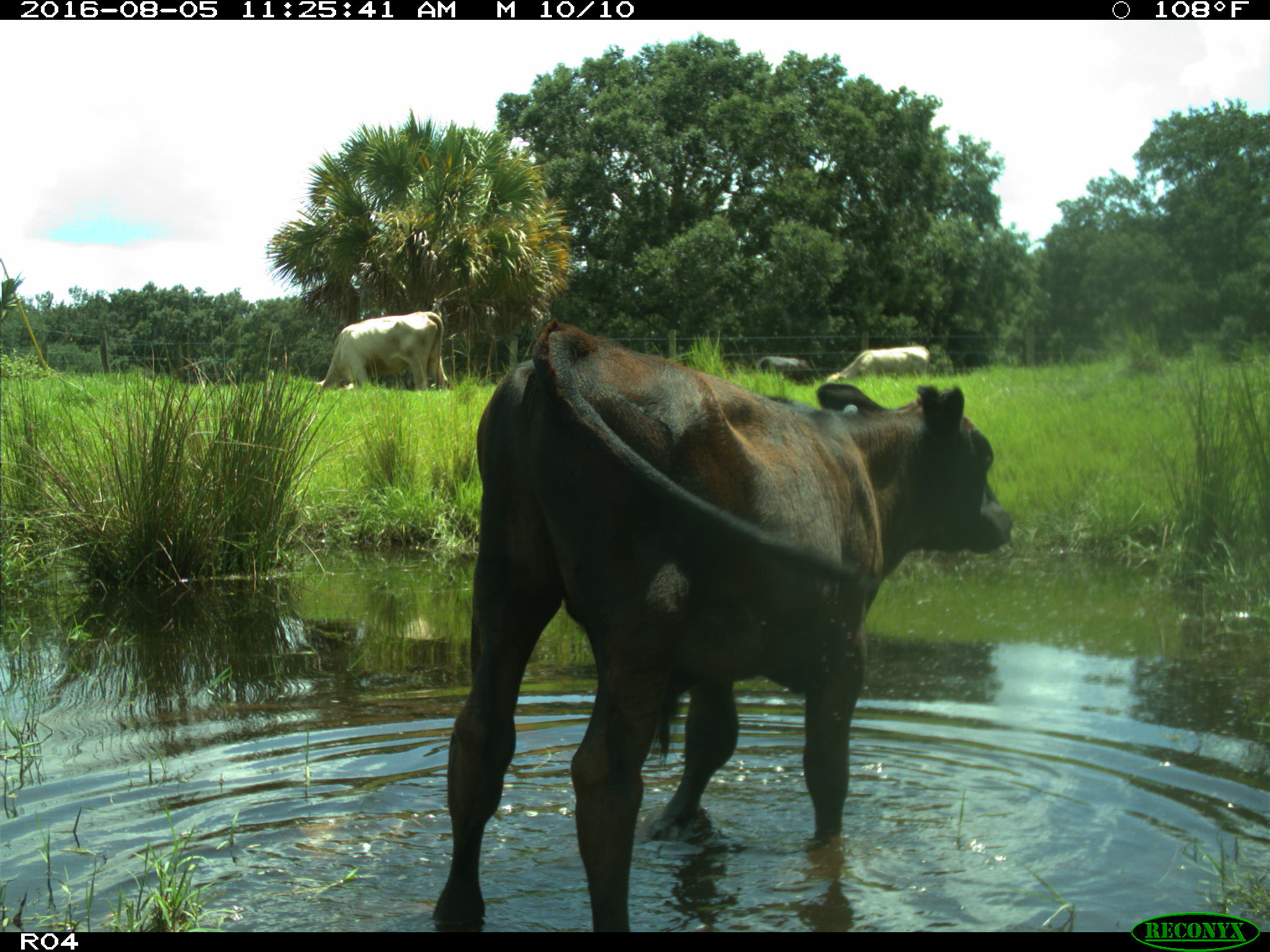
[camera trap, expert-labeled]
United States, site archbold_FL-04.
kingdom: Animalia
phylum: Chordata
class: Mammalia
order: Artiodactyla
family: Bovidae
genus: Bos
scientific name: Bos taurus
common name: domestic cow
Bos taurus (domestic cow).